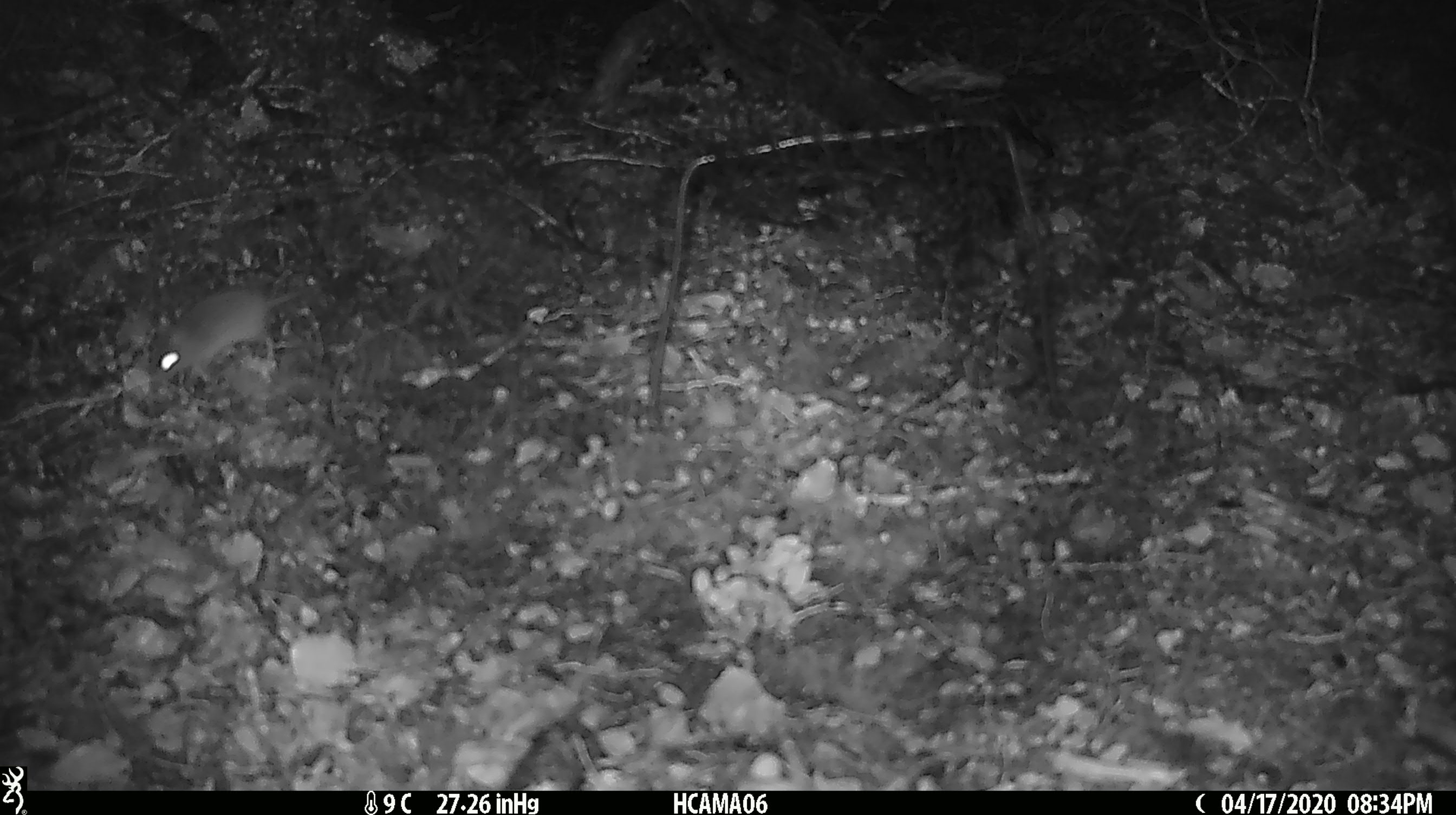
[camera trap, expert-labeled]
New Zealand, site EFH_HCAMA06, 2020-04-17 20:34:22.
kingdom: Animalia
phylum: Chordata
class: Mammalia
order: Rodentia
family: Muridae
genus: Mus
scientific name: Mus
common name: mouse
Mouse (Mus).